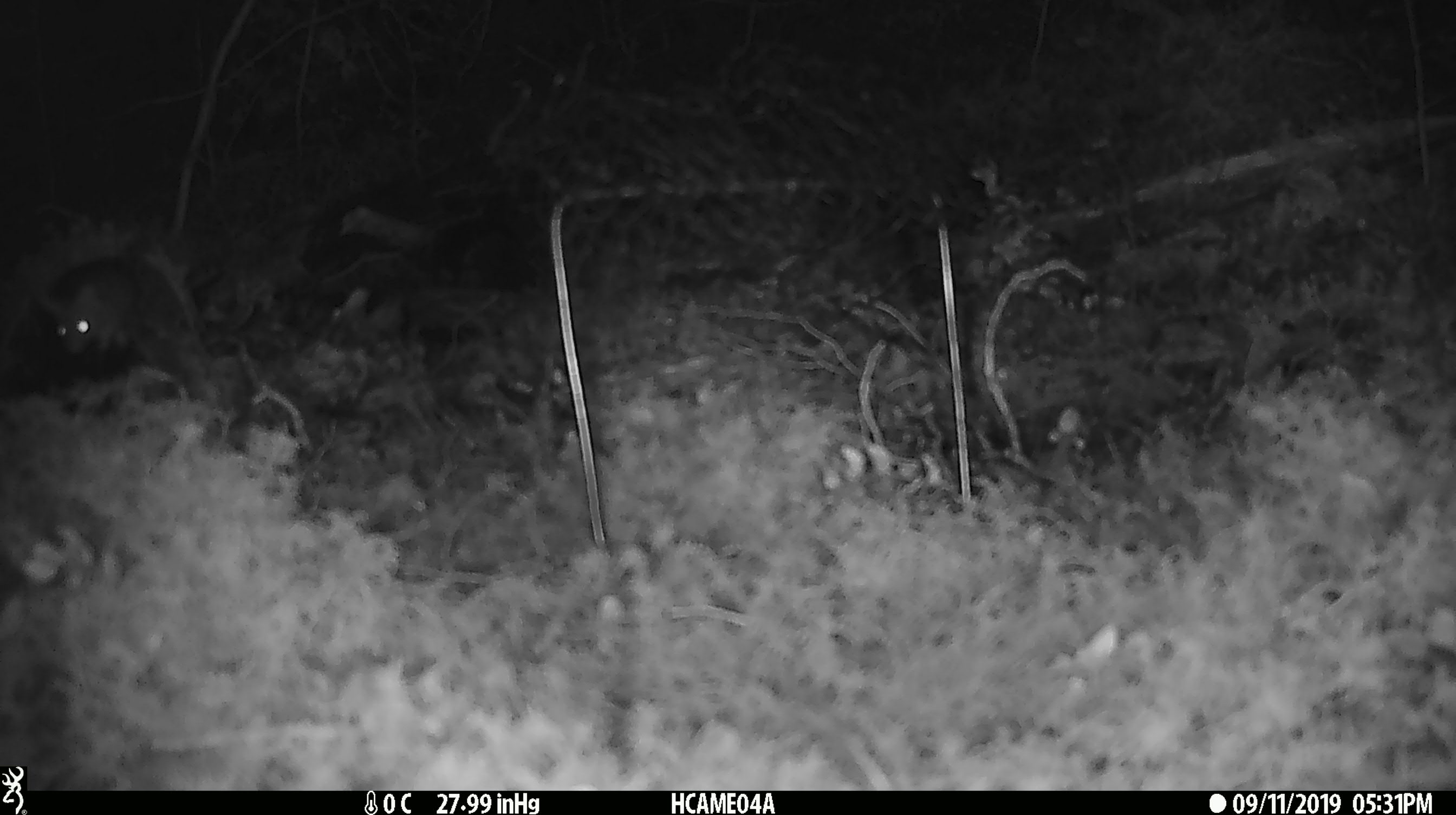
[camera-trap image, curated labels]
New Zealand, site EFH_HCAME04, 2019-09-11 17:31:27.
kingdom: Animalia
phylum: Chordata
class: Mammalia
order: Rodentia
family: Muridae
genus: Mus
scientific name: Mus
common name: mouse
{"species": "mouse (Mus)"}